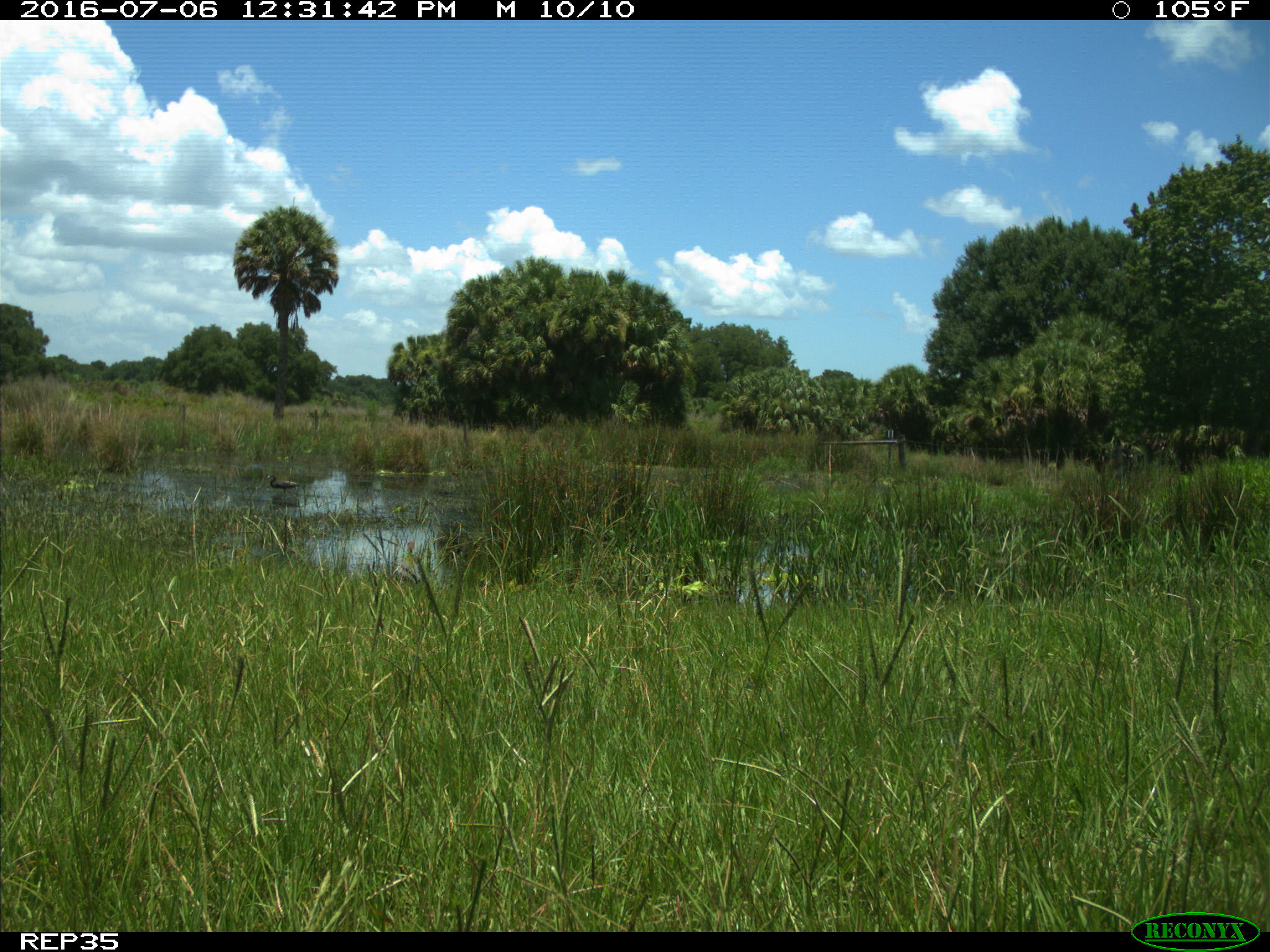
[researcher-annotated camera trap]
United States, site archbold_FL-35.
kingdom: Animalia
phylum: Chordata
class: Aves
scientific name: Aves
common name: birds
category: unidentified bird